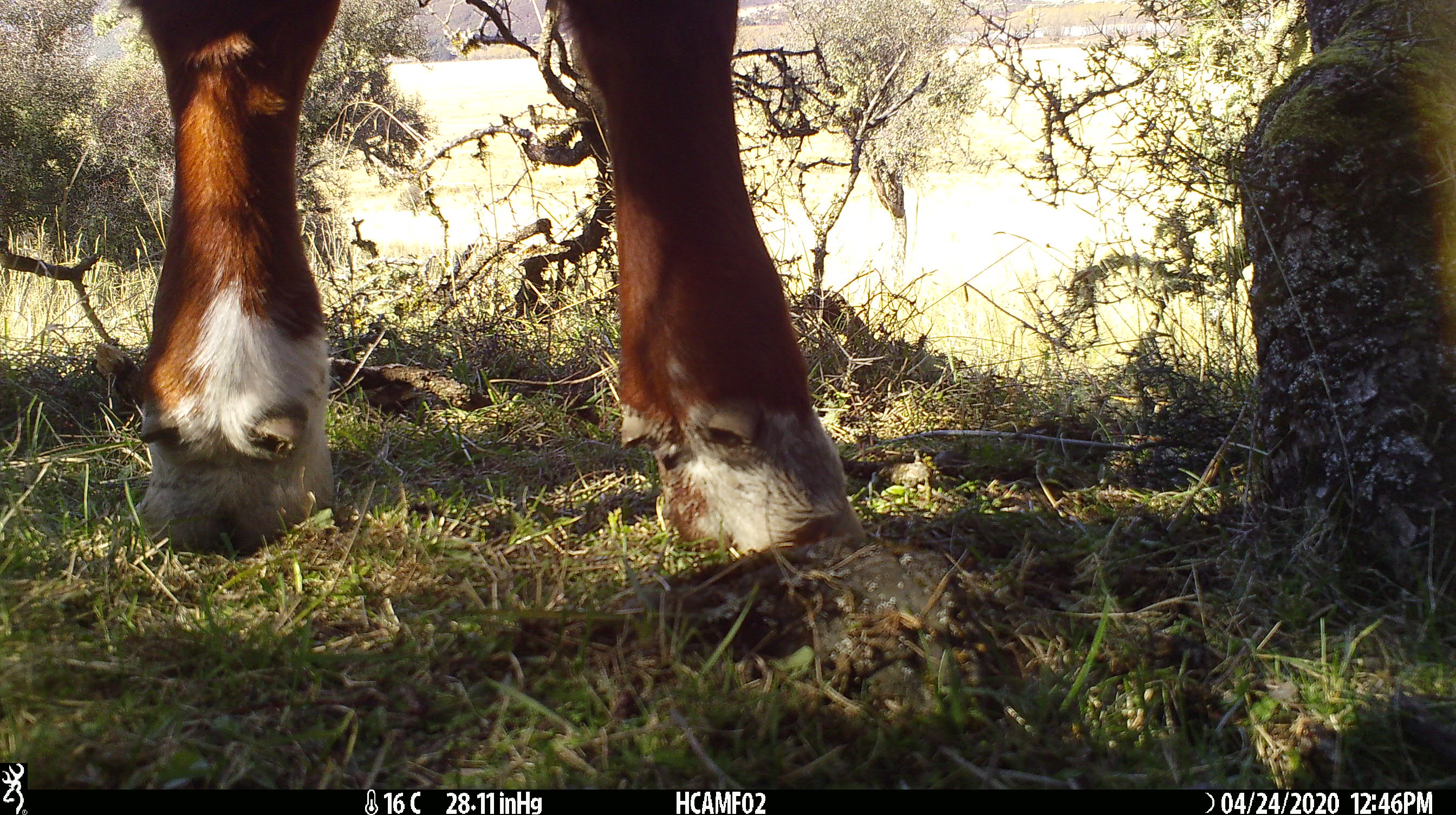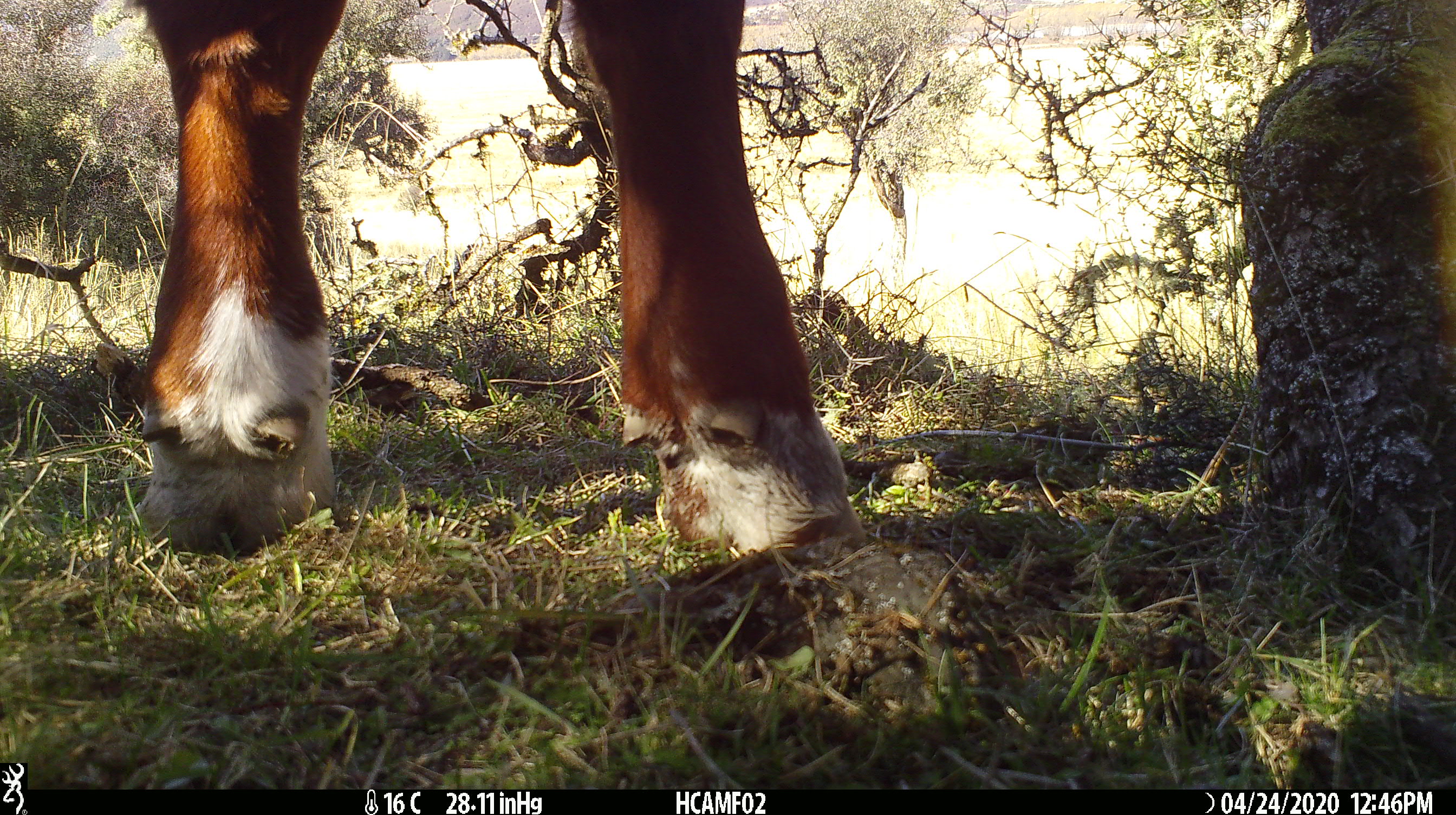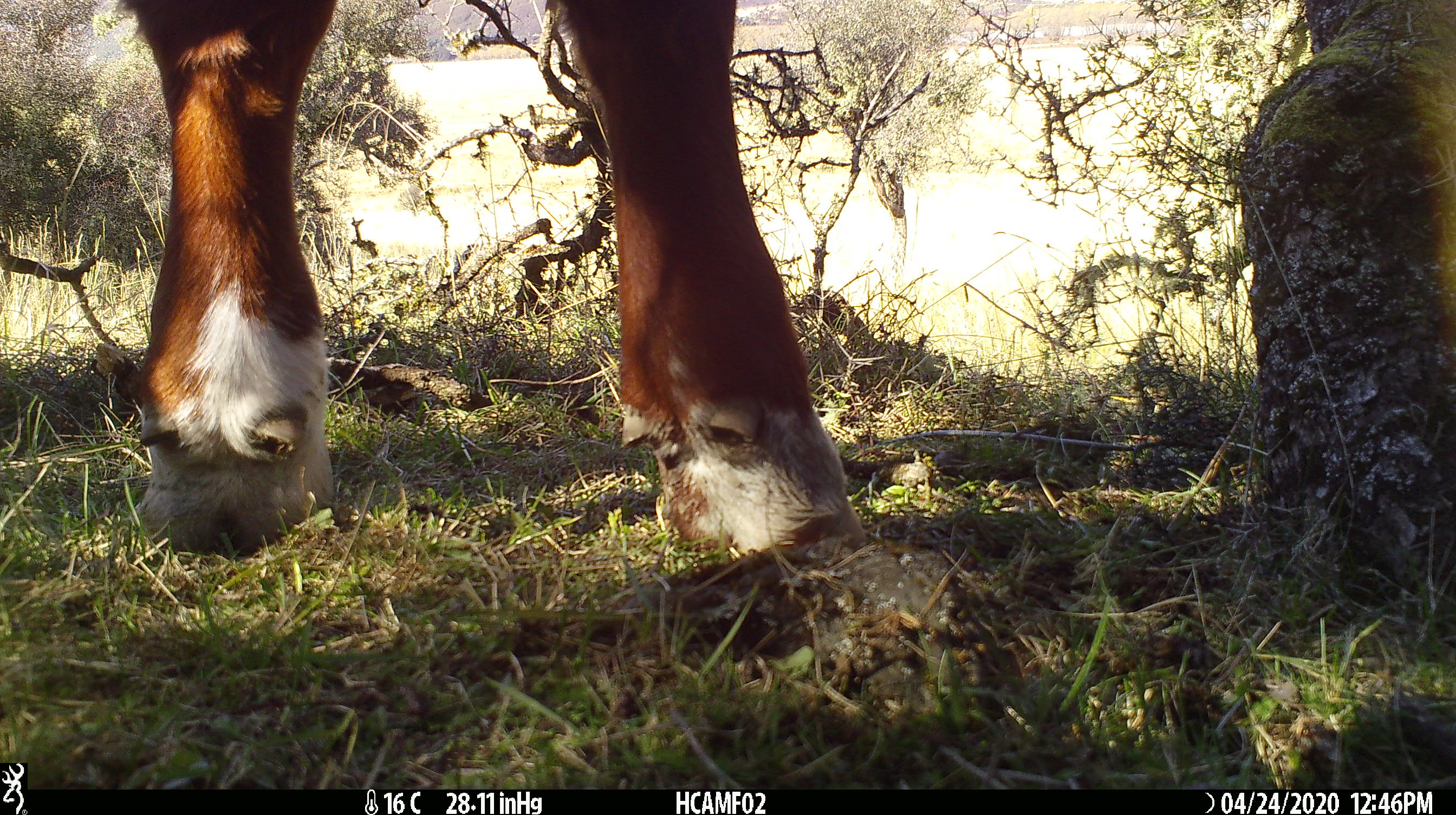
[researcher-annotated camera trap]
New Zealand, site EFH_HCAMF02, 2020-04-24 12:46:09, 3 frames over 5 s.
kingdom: Animalia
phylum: Chordata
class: Mammalia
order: Artiodactyla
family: Bovidae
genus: Bos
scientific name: Bos taurus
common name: domestic cow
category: cow